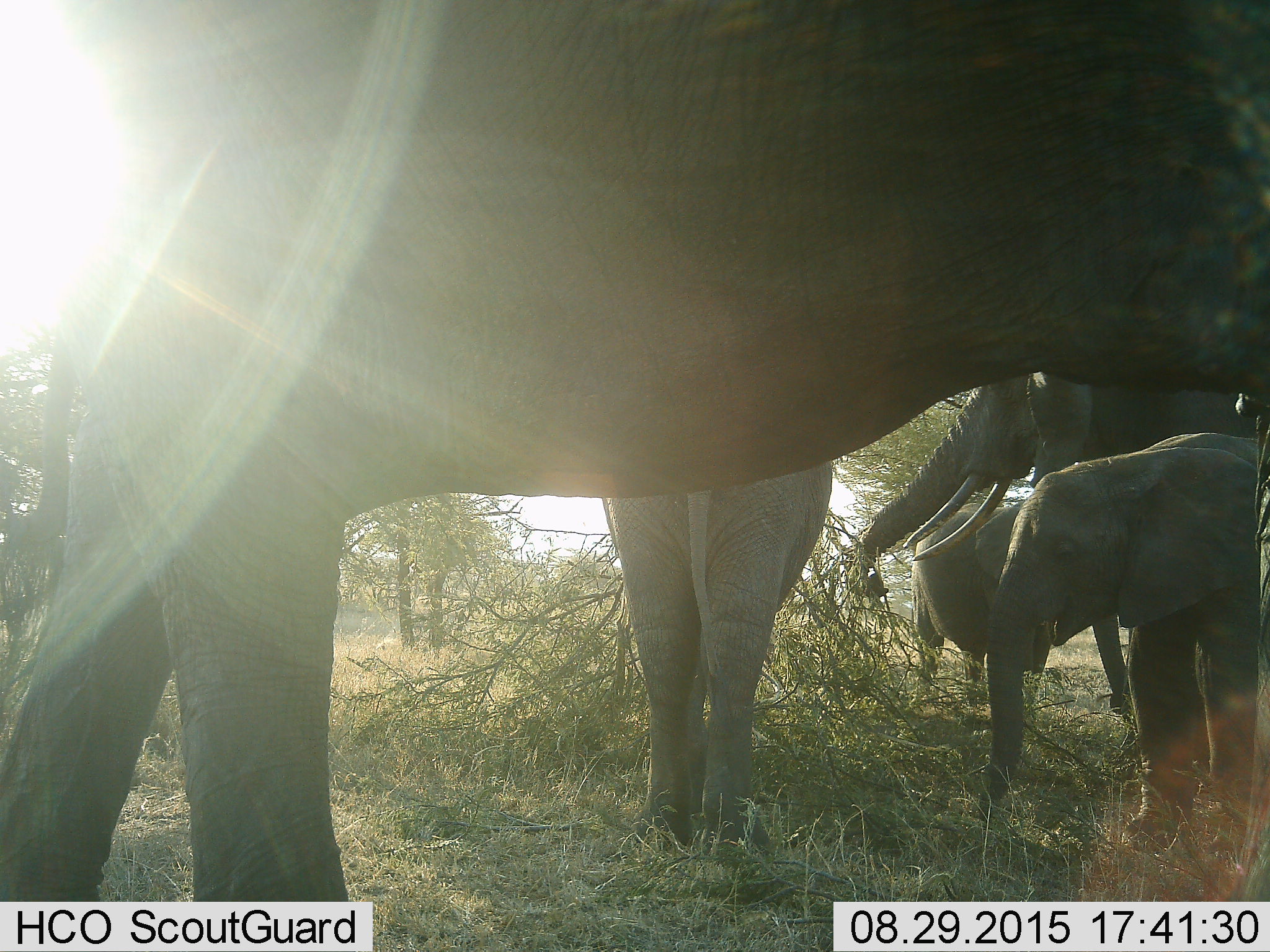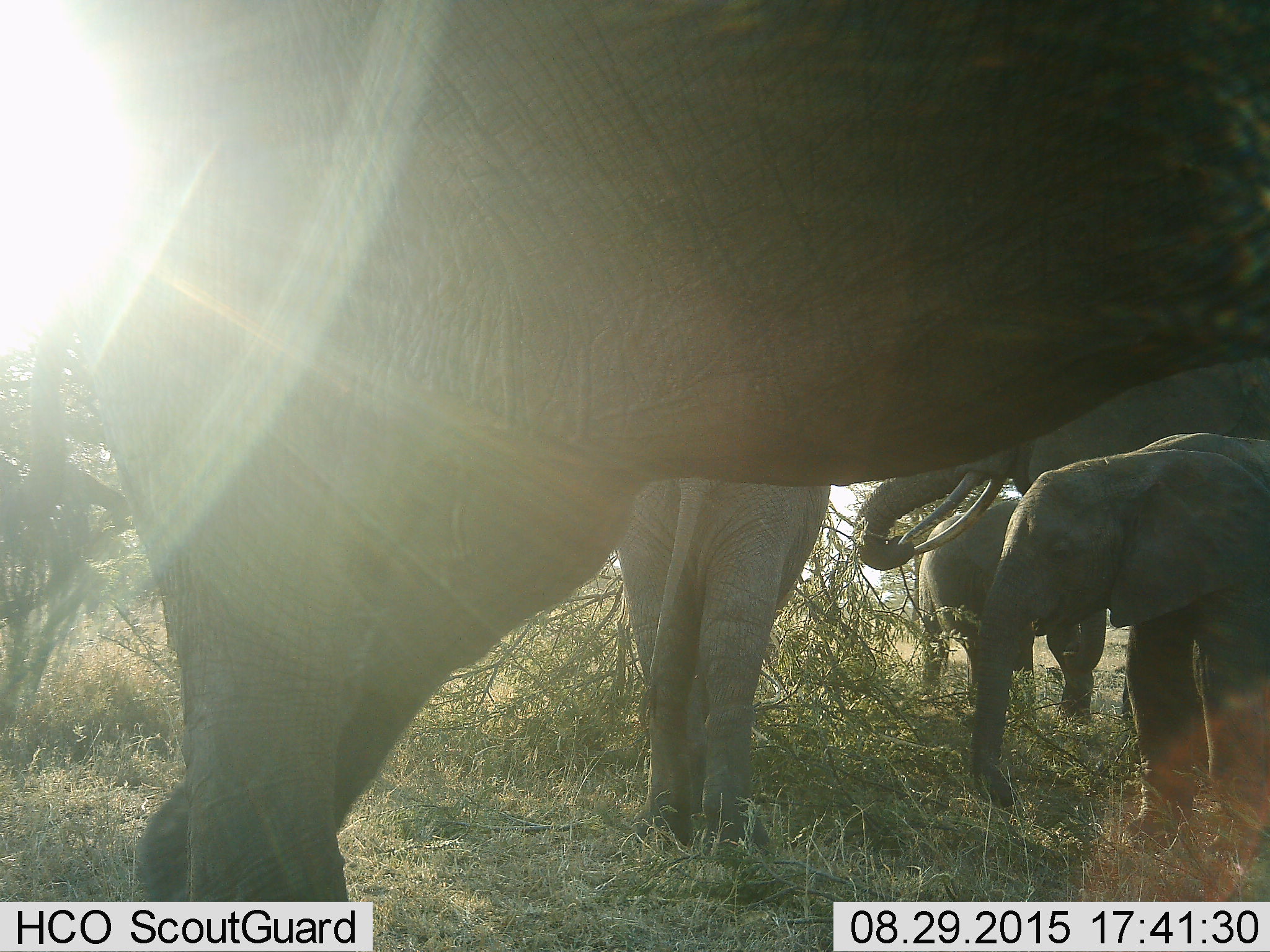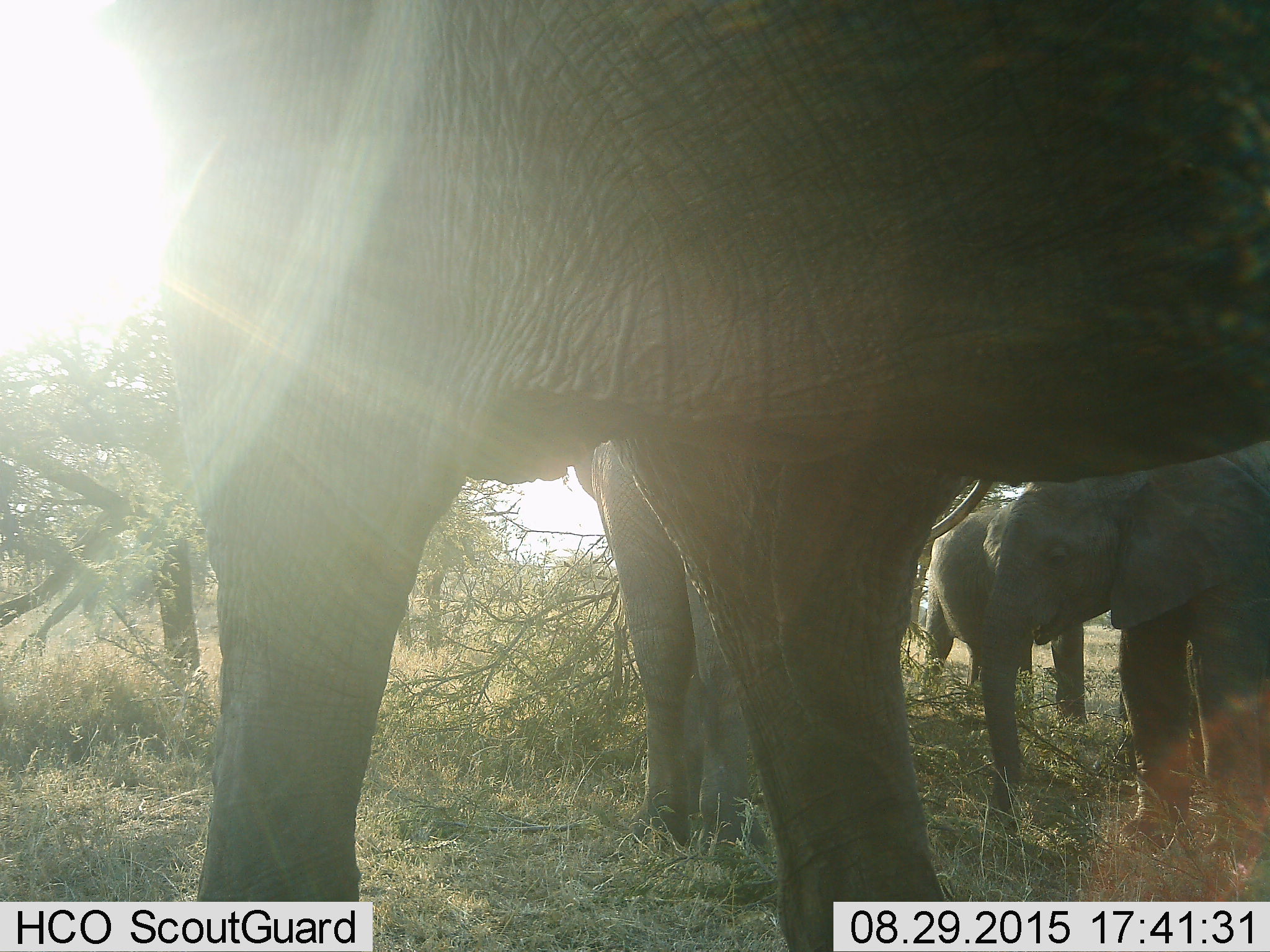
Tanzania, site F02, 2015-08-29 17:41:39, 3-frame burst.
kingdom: Animalia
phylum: Chordata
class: Mammalia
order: Proboscidea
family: Elephantidae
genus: Loxodonta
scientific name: Loxodonta africana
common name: african bush elephant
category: elephant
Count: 5.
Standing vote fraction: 76%.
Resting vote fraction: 0%.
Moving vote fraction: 47%.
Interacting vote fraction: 6%.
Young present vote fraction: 94%.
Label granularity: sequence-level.